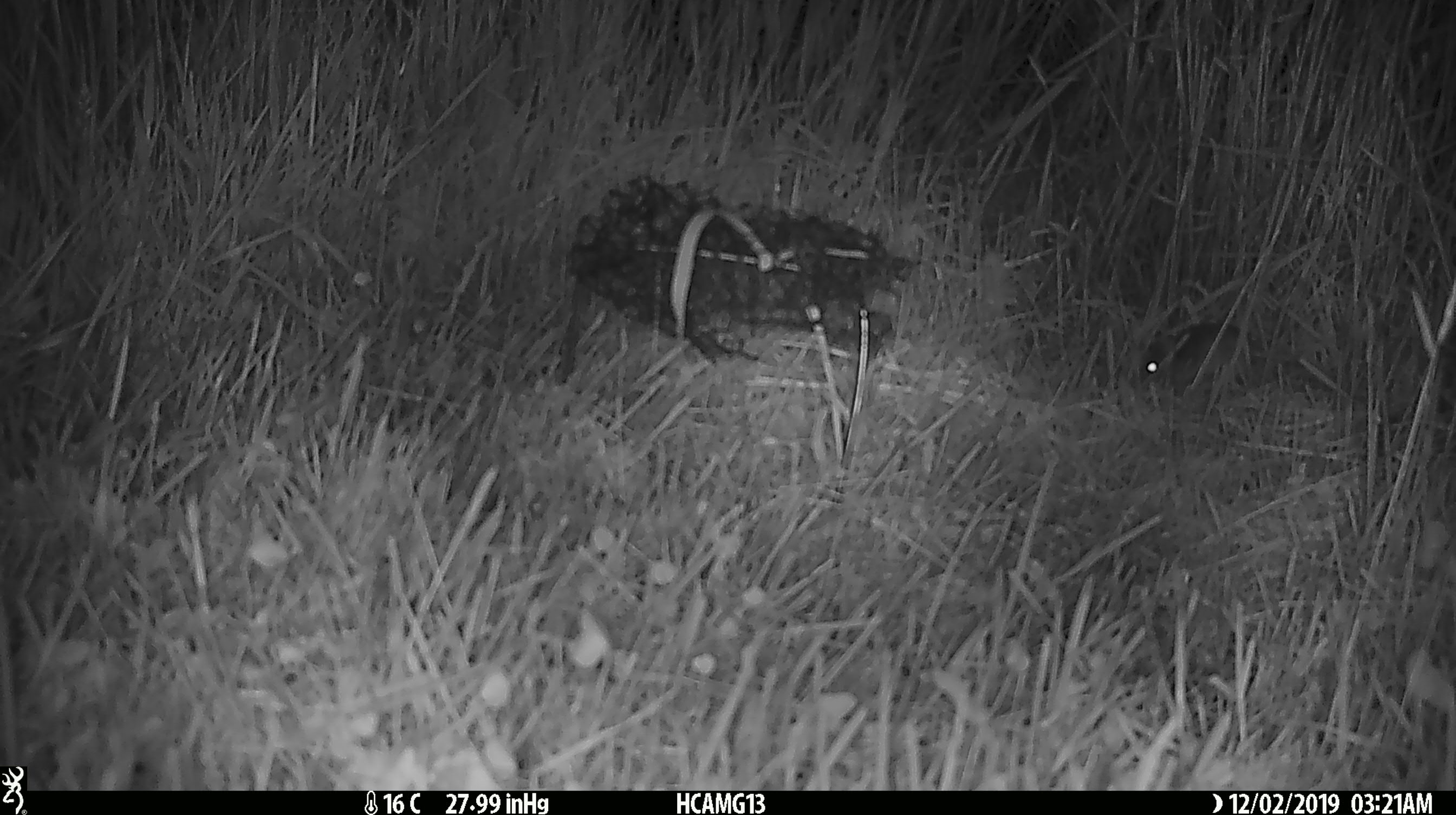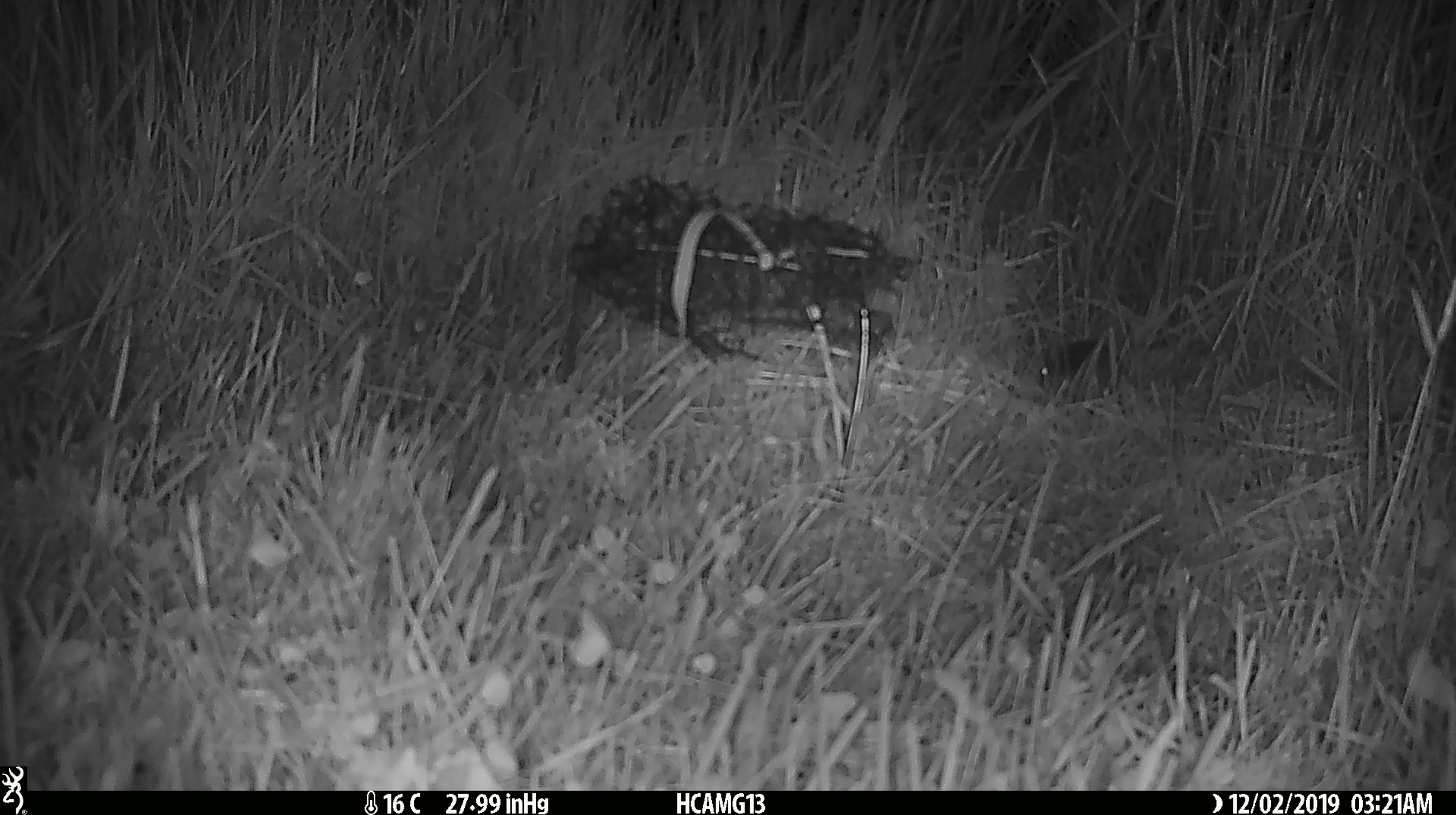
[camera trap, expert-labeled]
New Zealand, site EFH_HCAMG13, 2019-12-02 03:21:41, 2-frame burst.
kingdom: Animalia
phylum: Chordata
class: Mammalia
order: Rodentia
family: Muridae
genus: Mus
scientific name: Mus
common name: mouse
Mouse (Mus).